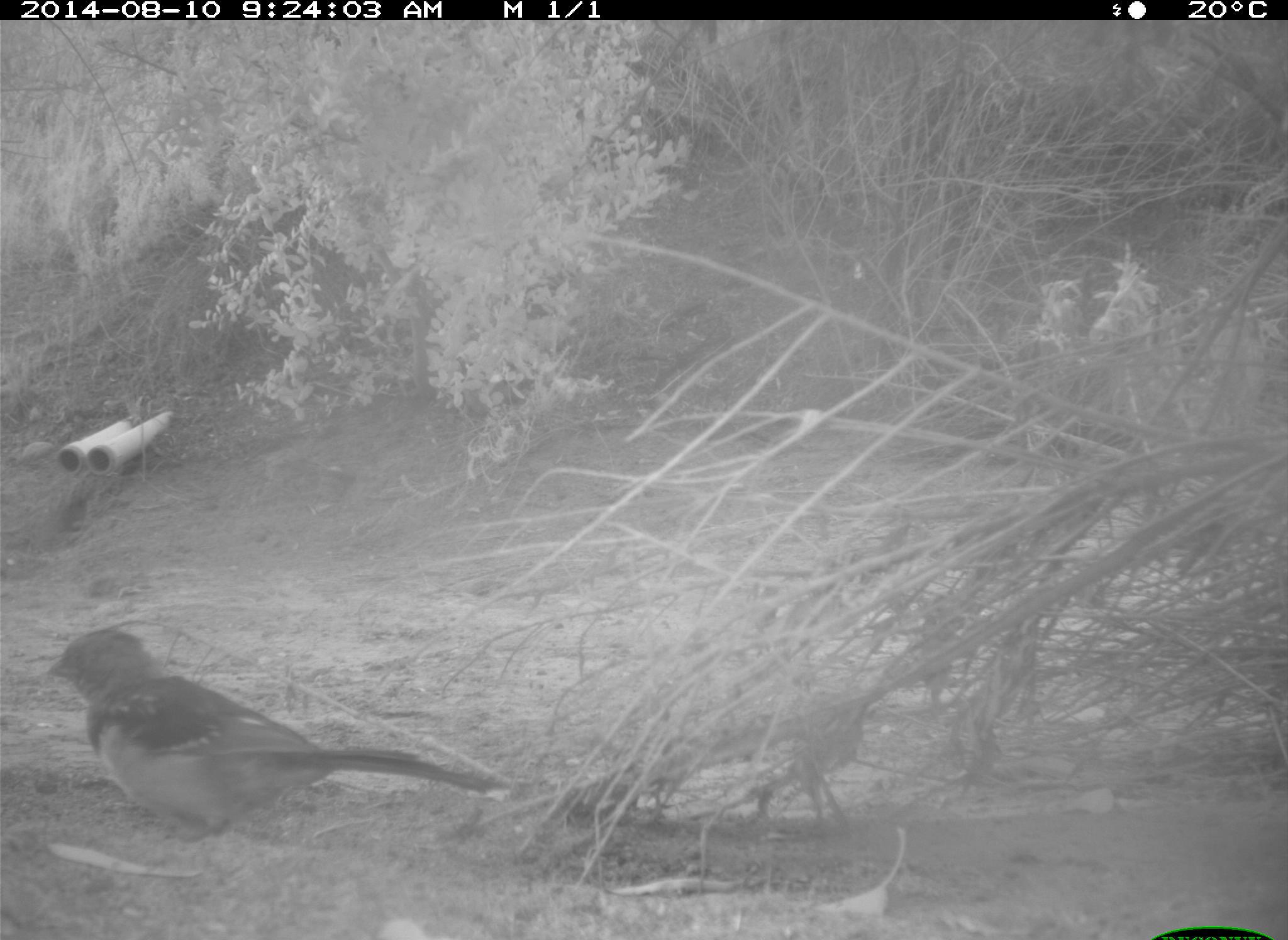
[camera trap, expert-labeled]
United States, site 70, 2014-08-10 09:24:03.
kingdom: Animalia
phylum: Chordata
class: Aves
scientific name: Aves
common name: bird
Bird (Aves).